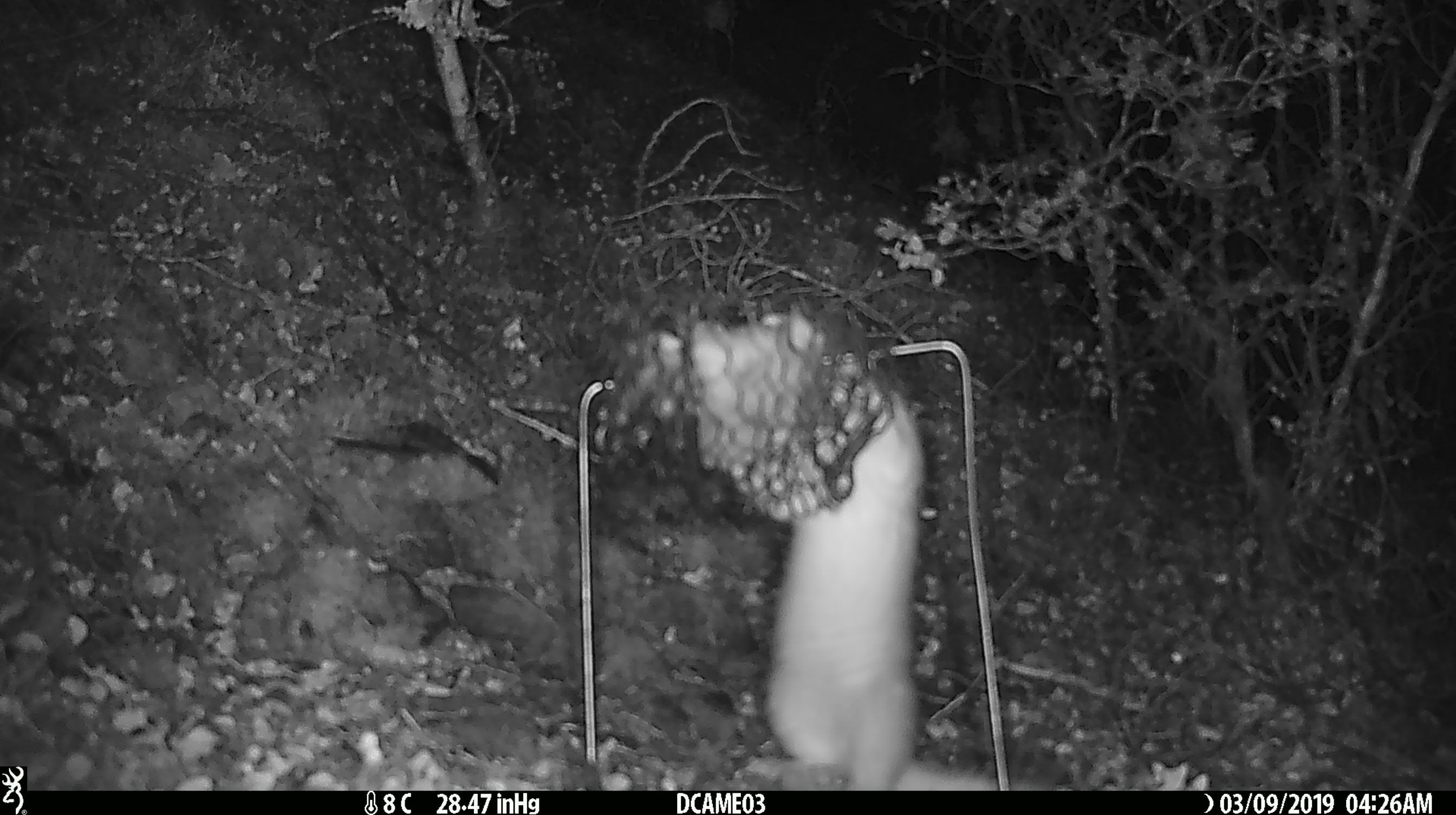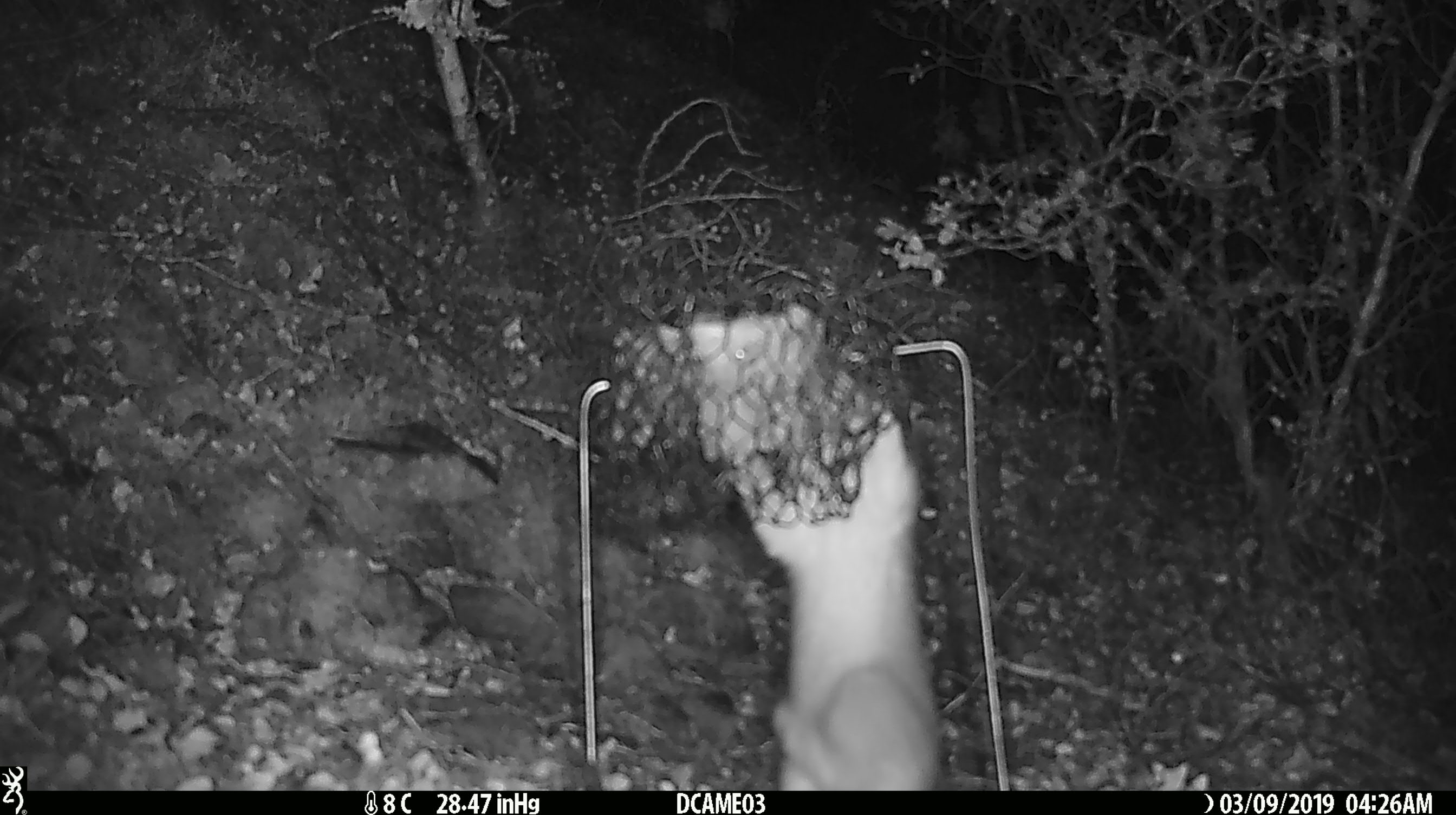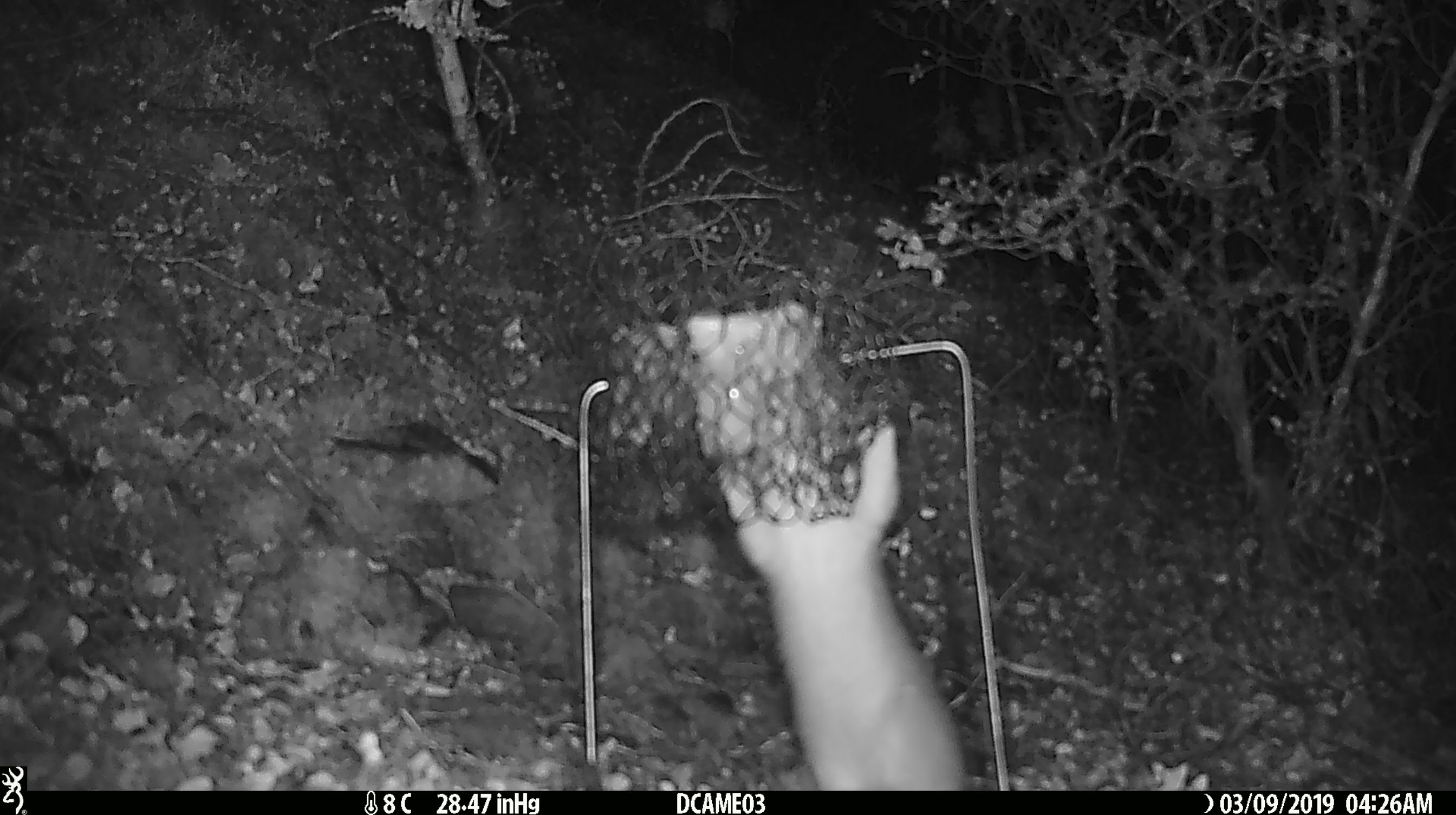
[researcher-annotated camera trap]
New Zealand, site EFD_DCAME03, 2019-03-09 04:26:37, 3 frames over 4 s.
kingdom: Animalia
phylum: Chordata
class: Mammalia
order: Carnivora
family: Mustelidae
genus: Mustela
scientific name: Mustela erminea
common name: stoat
Stoat (Mustela erminea).